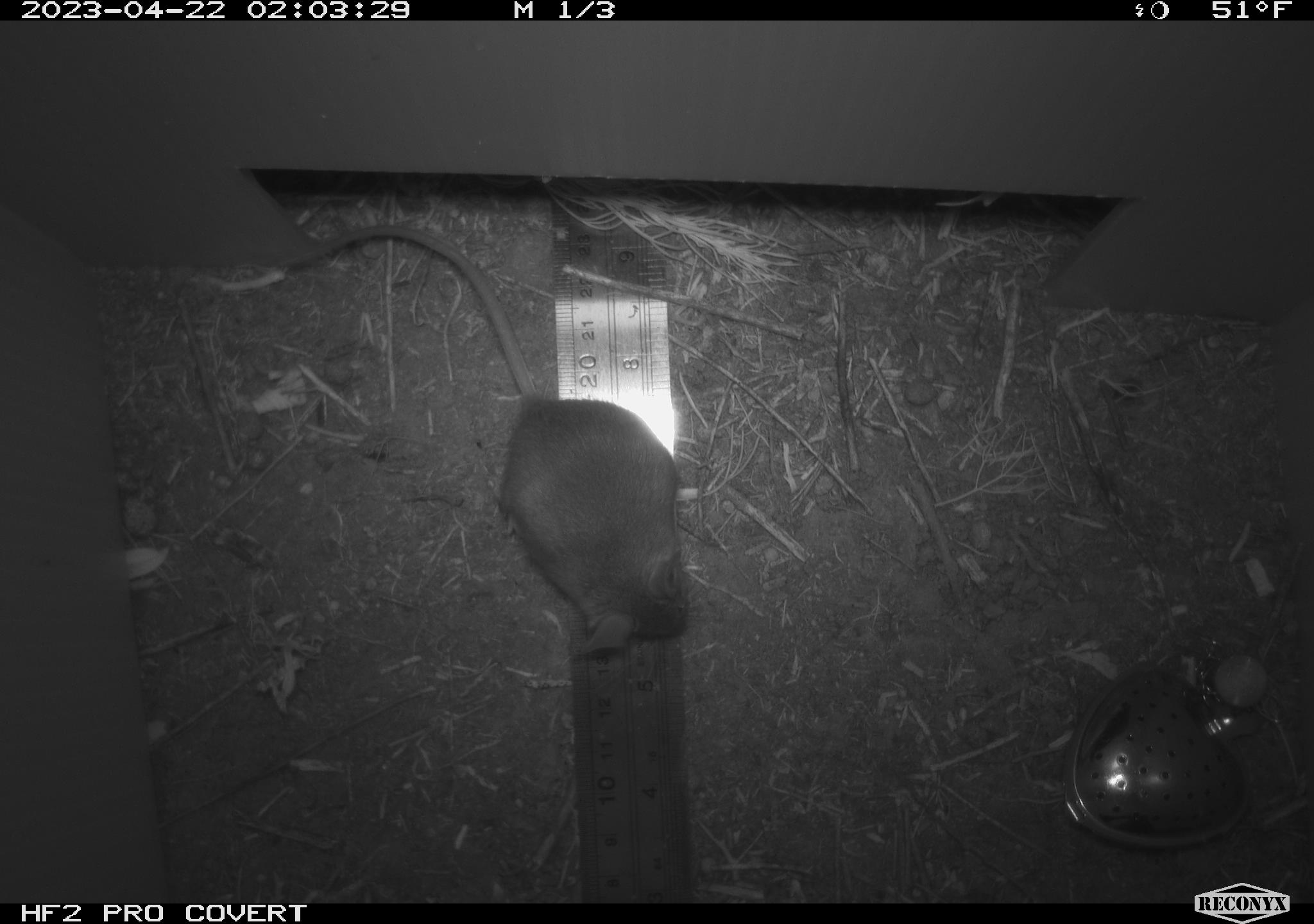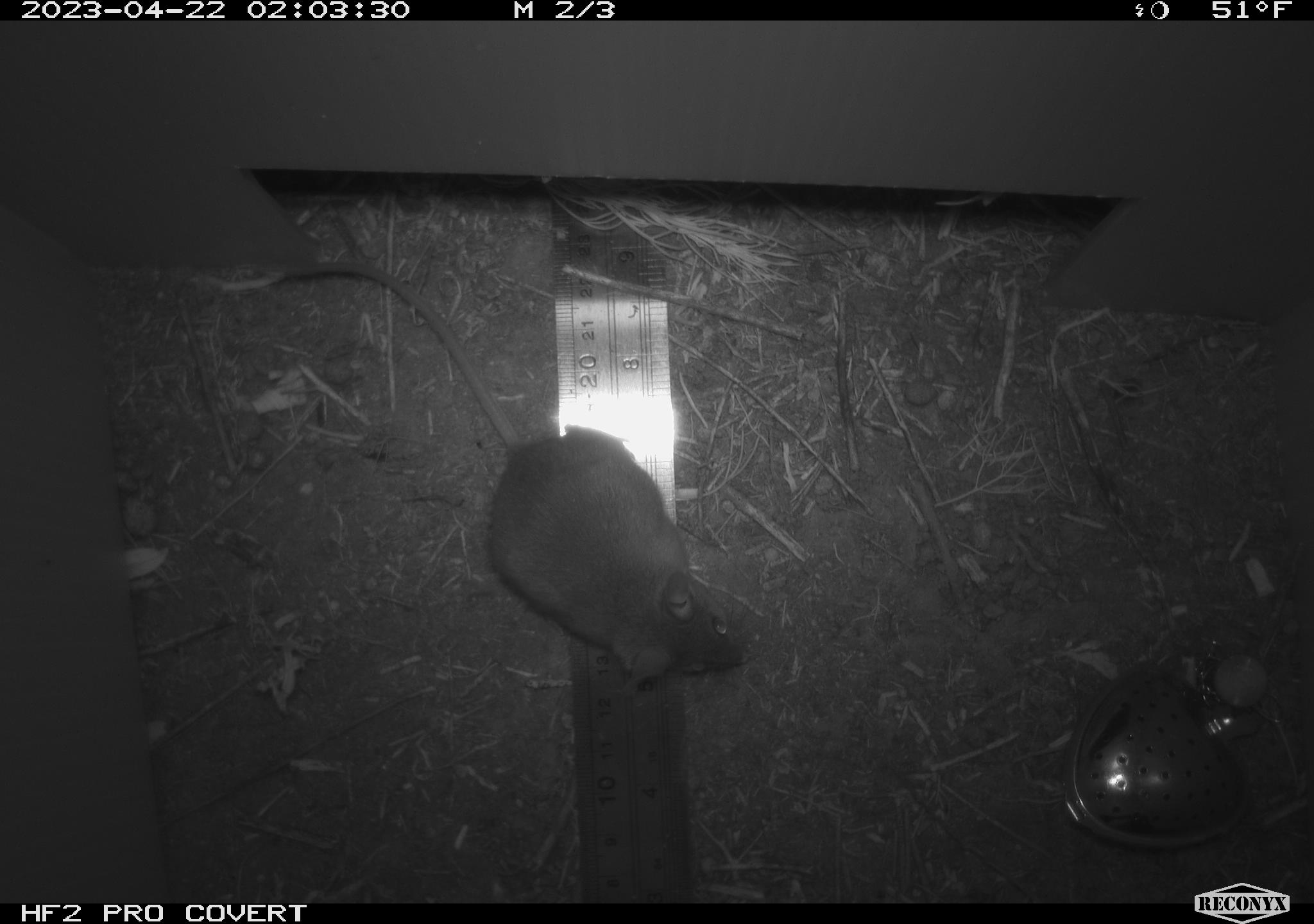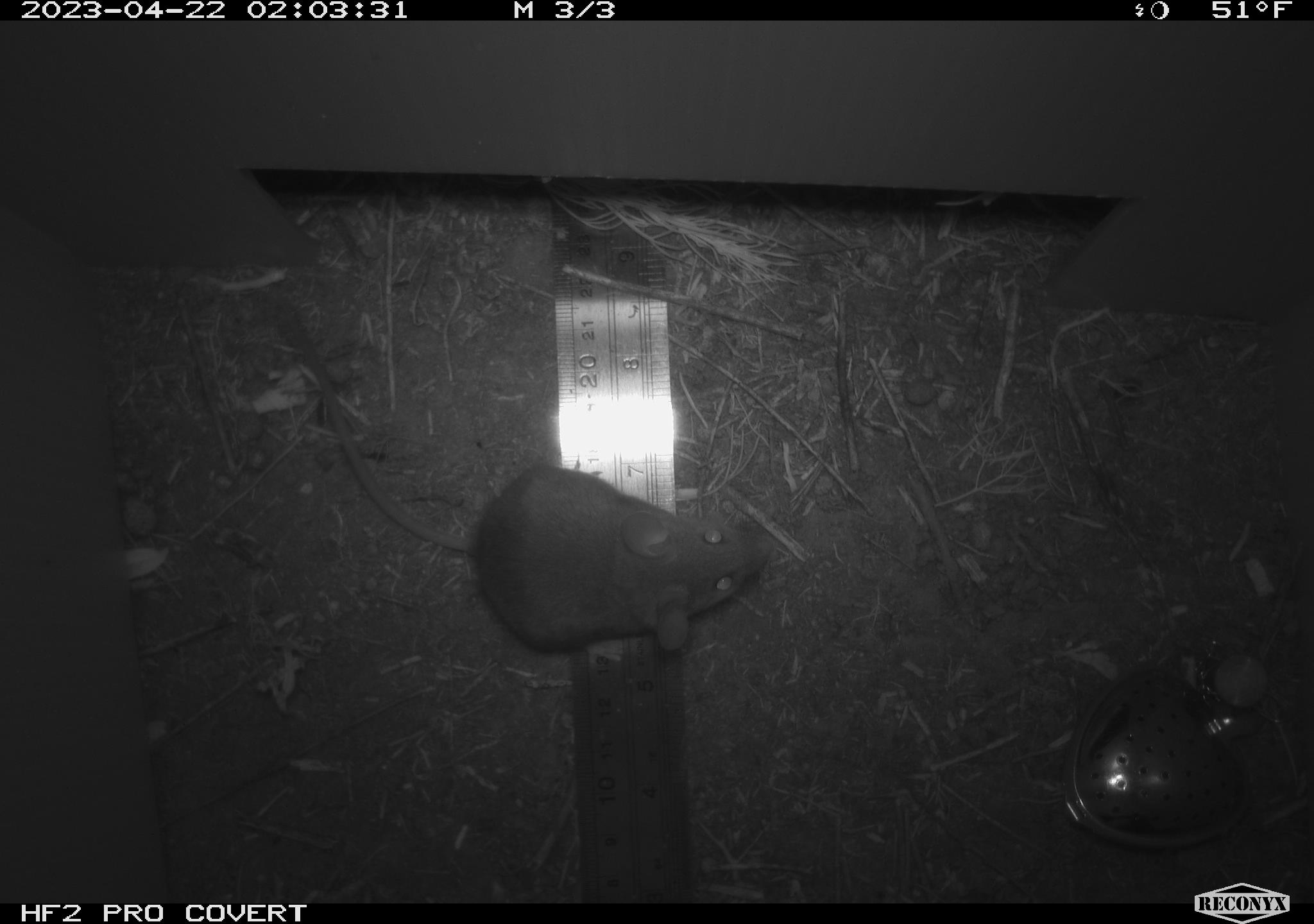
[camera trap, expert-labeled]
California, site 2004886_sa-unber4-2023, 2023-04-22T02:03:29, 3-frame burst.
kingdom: Animalia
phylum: Chordata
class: Mammalia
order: Rodentia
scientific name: Rodentia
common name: mouse species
Mouse species (Rodentia).